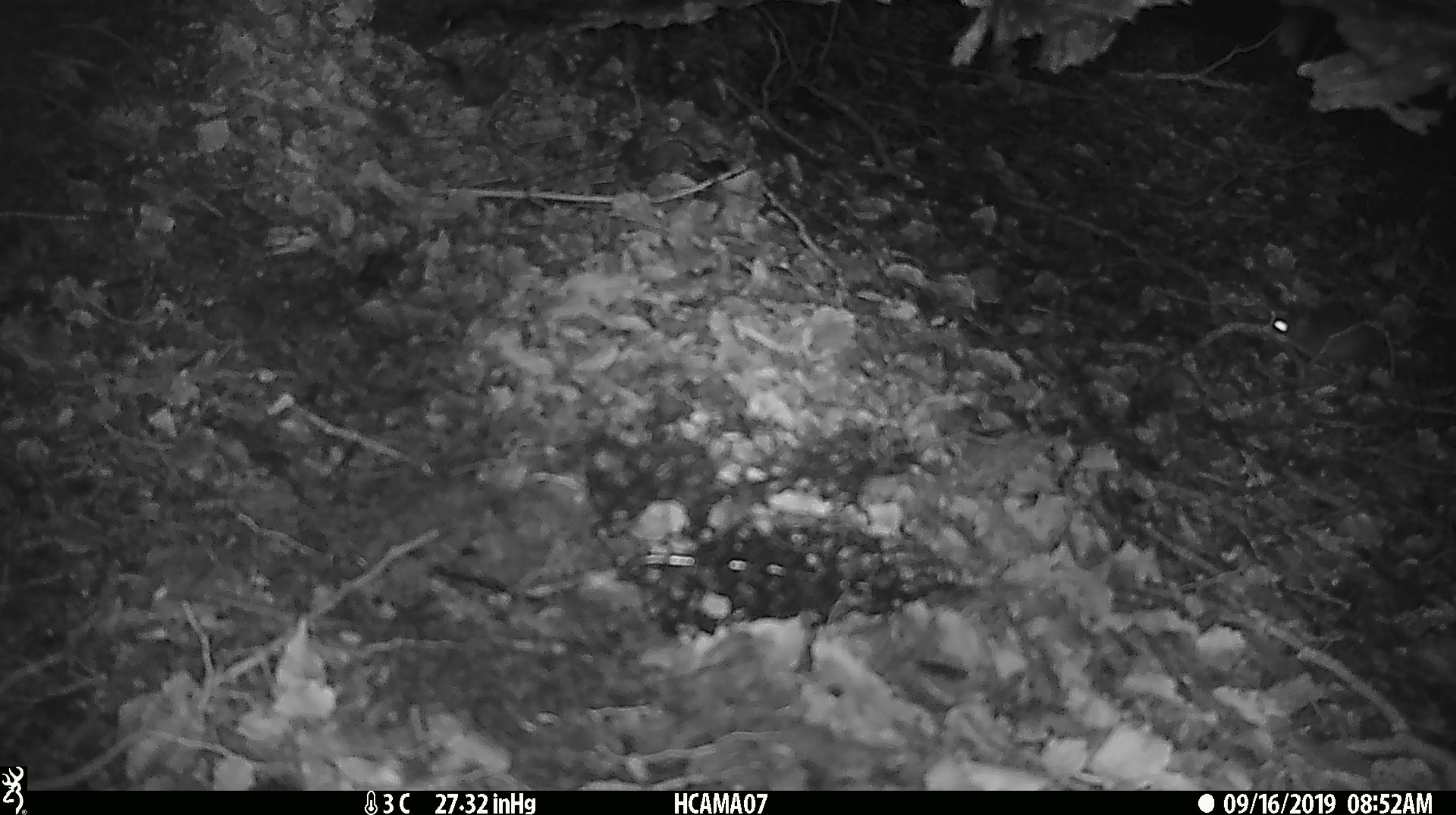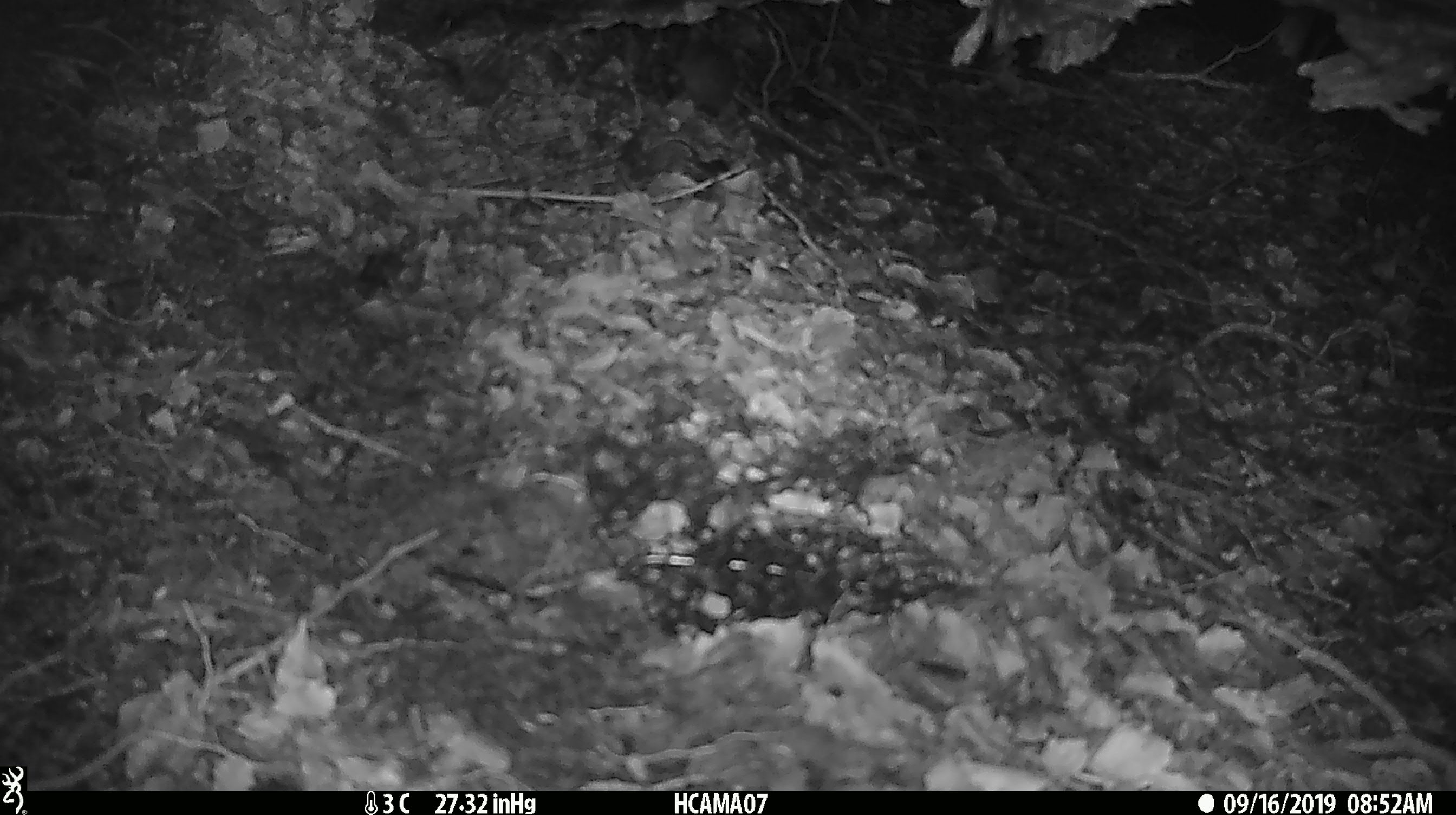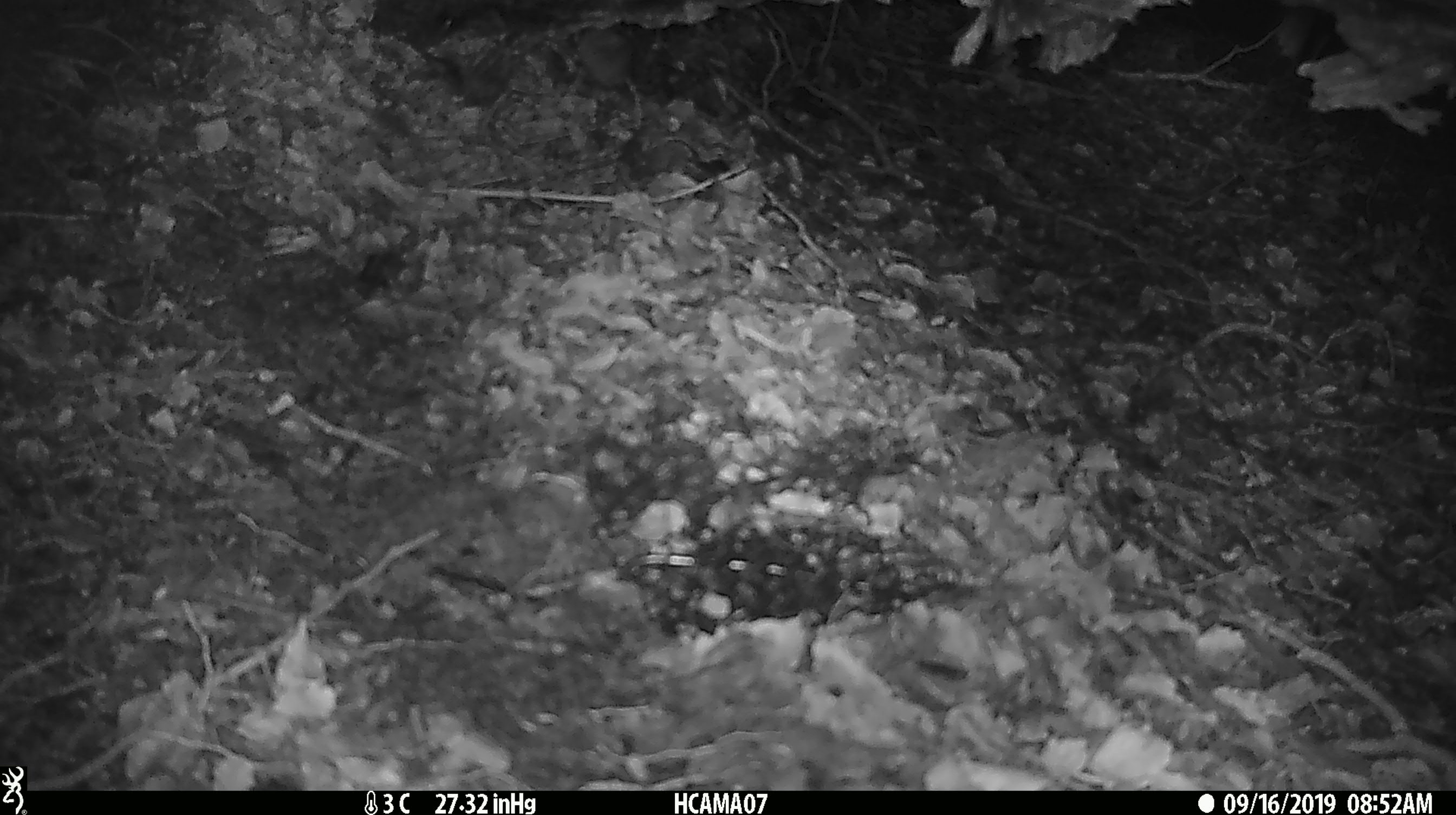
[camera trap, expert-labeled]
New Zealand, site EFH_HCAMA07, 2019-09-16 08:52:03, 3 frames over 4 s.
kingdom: Animalia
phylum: Chordata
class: Mammalia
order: Rodentia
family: Muridae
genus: Mus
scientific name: Mus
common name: mouse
Mouse (Mus).